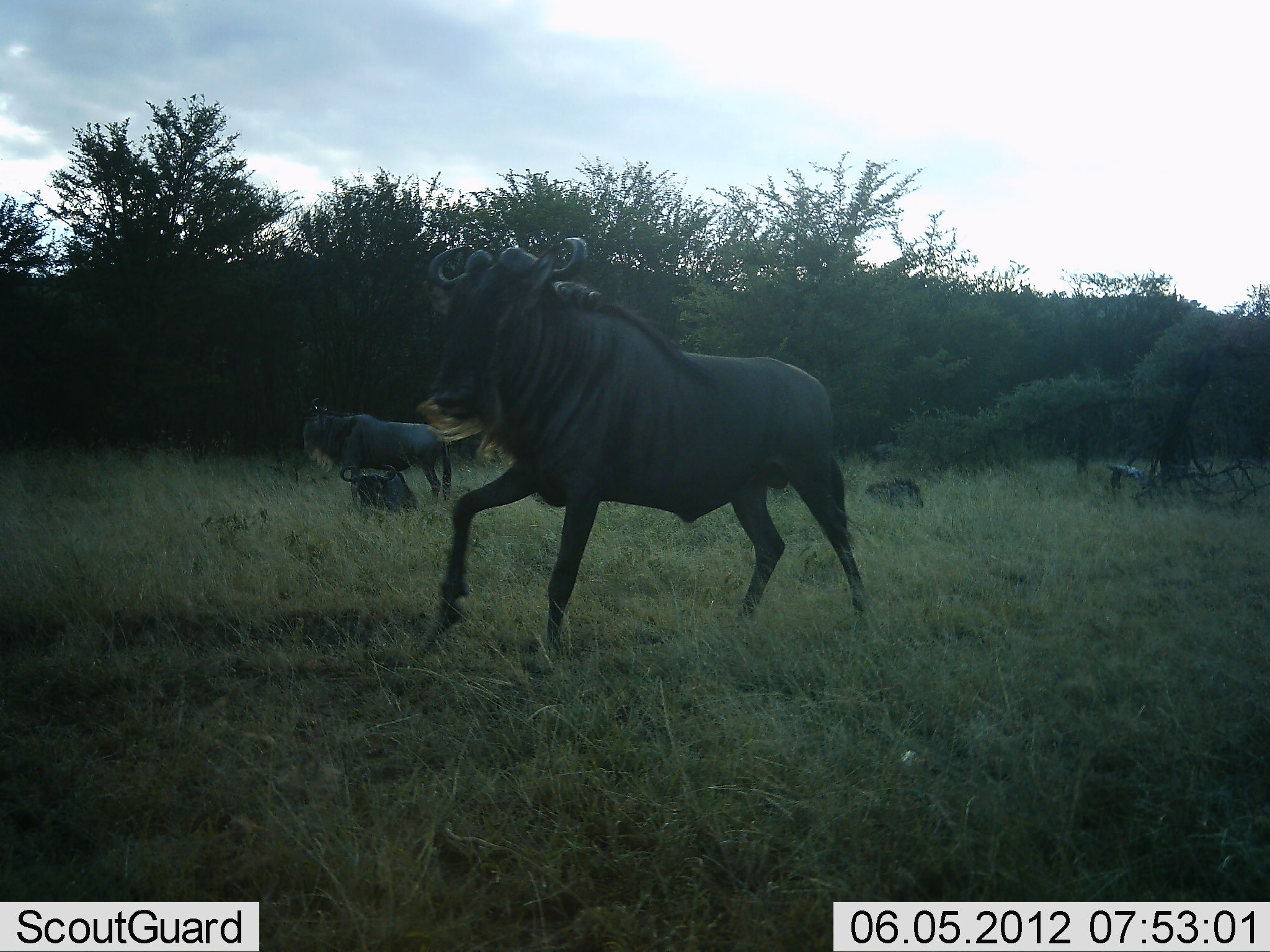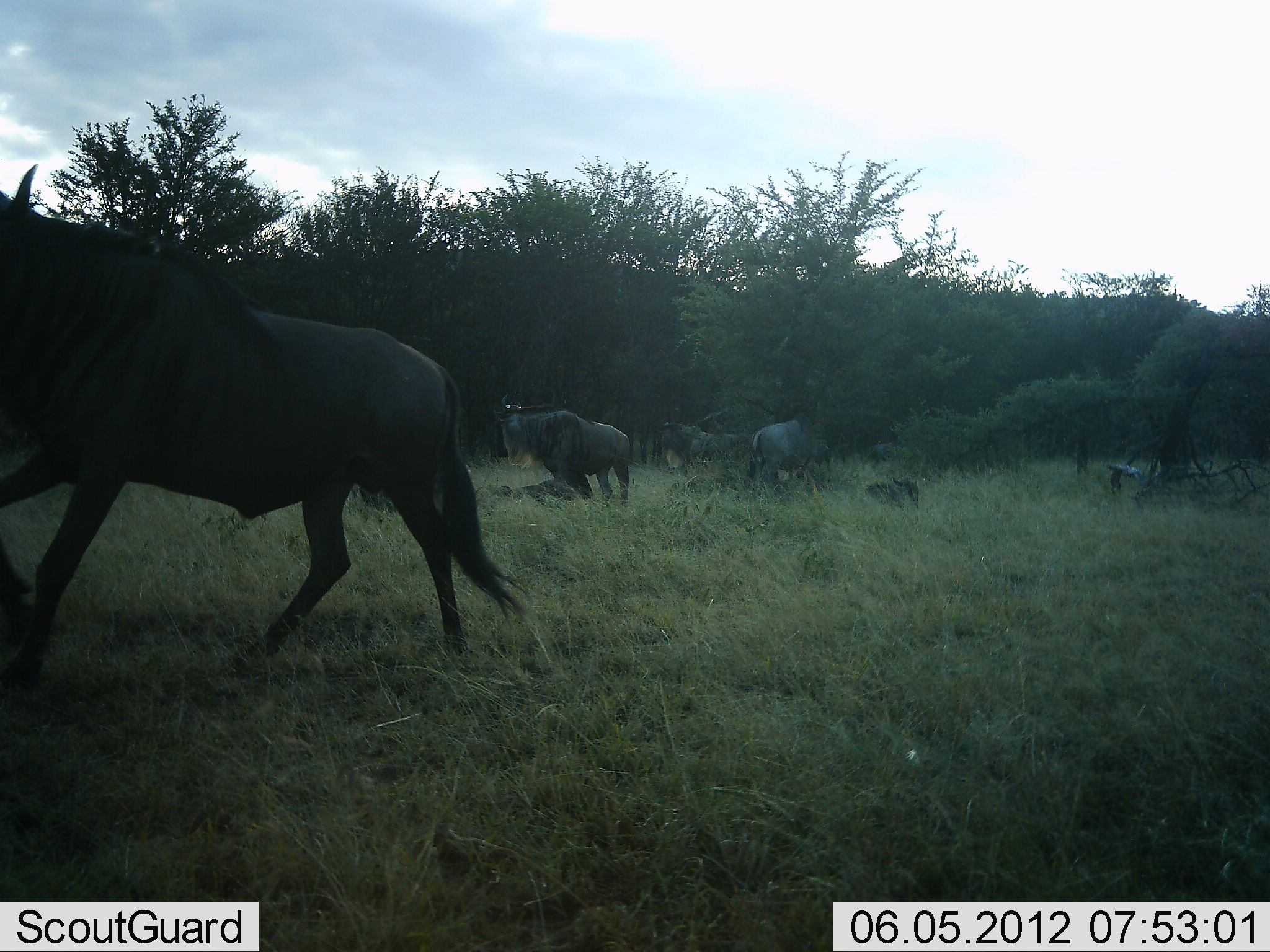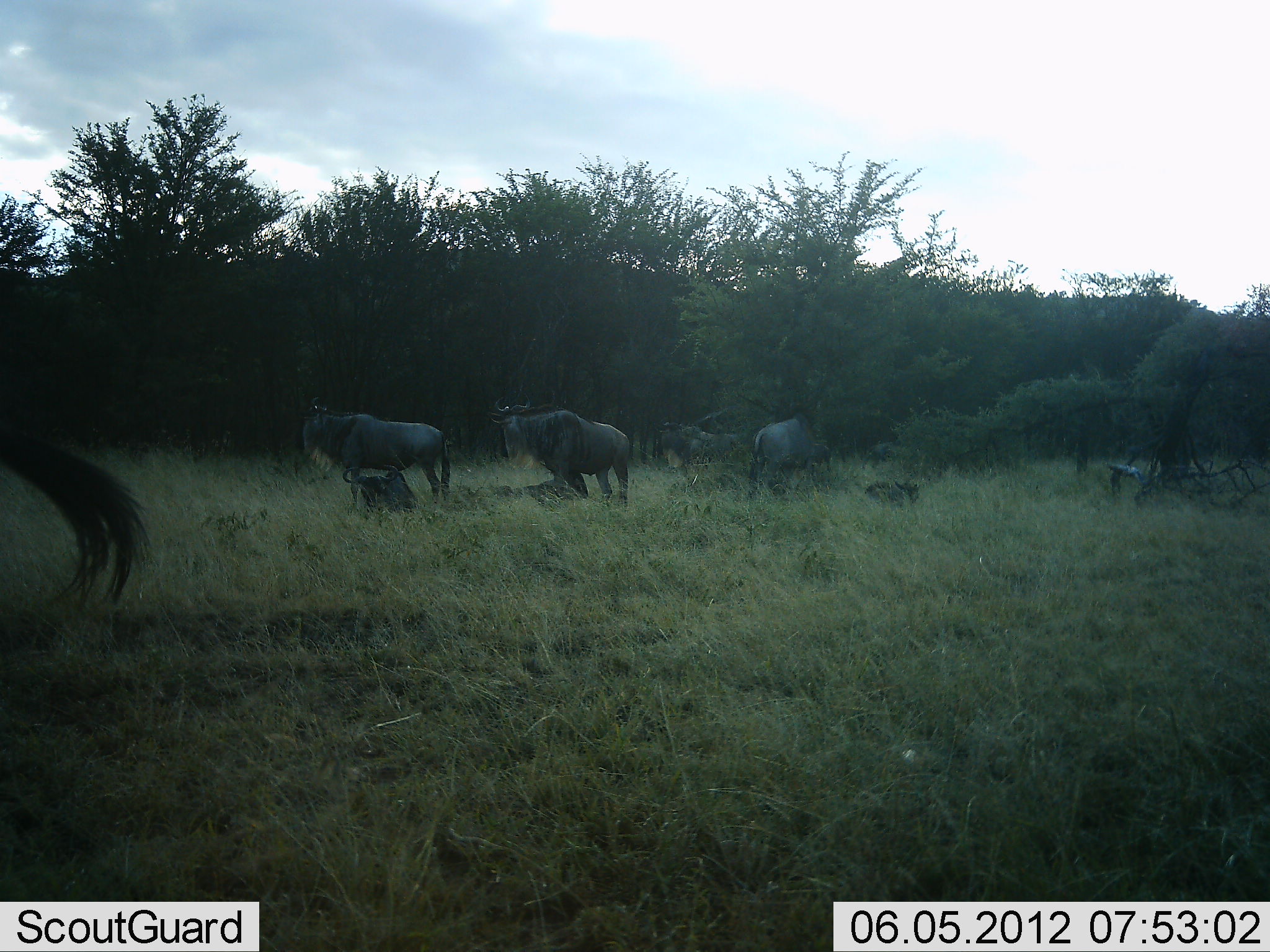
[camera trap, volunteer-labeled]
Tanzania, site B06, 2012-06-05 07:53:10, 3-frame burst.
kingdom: Animalia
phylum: Chordata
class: Mammalia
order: Artiodactyla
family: Bovidae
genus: Connochaetes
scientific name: Connochaetes taurinus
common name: blue wildebeest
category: wildebeest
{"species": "wildebeest (blue wildebeest) (Connochaetes taurinus)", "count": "7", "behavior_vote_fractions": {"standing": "80%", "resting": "70%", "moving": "80%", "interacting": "0%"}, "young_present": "0%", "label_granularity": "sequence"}